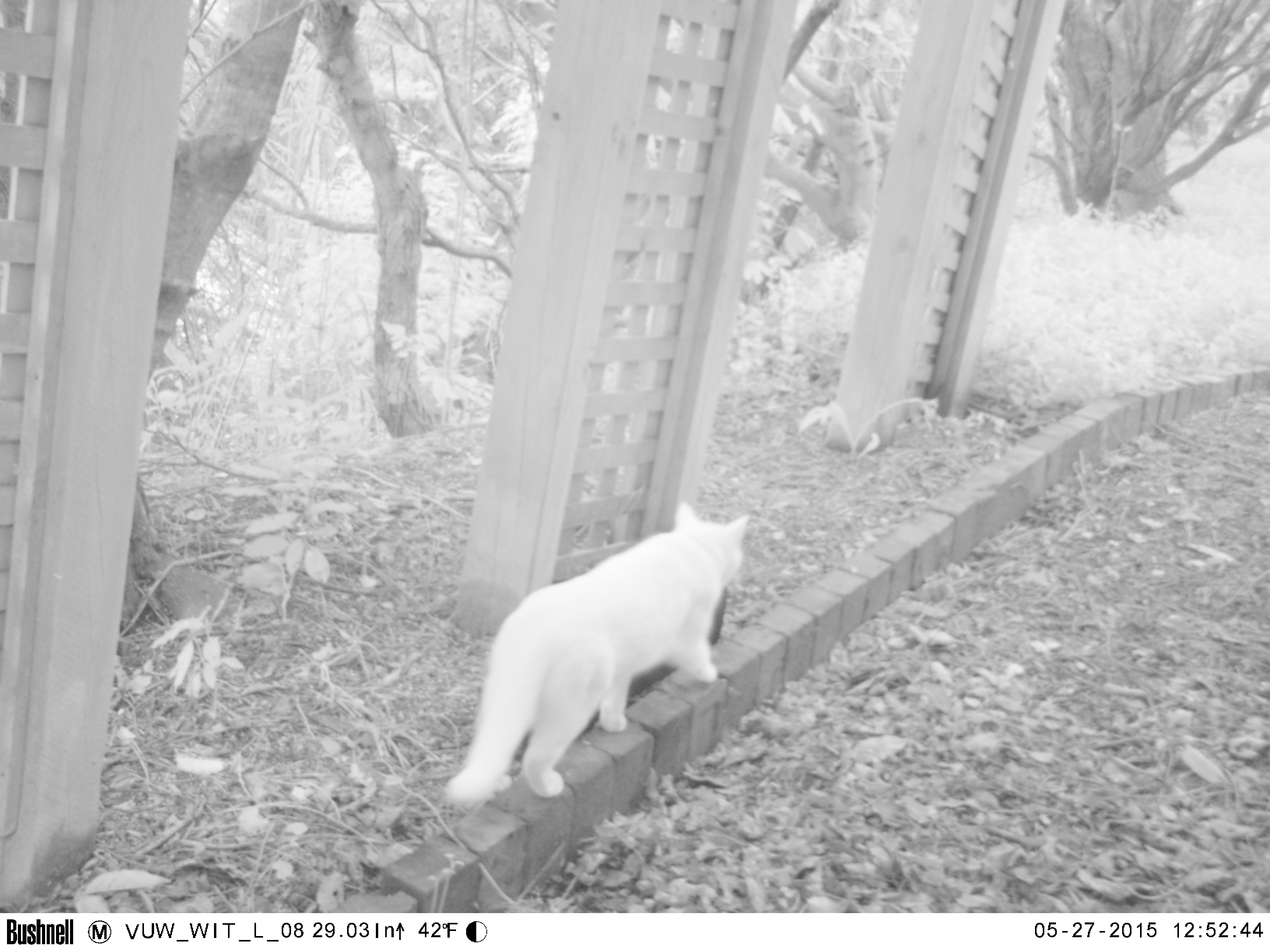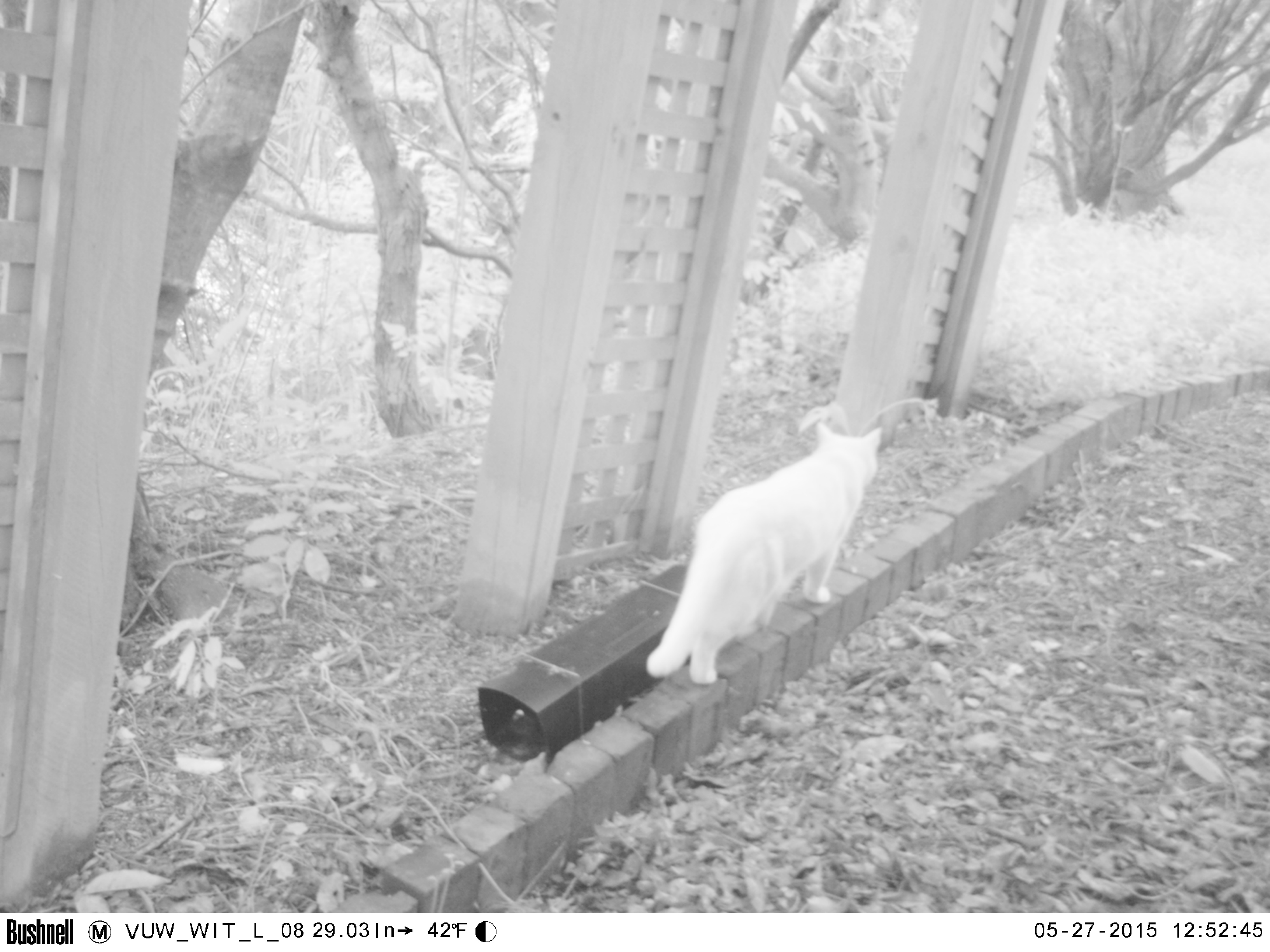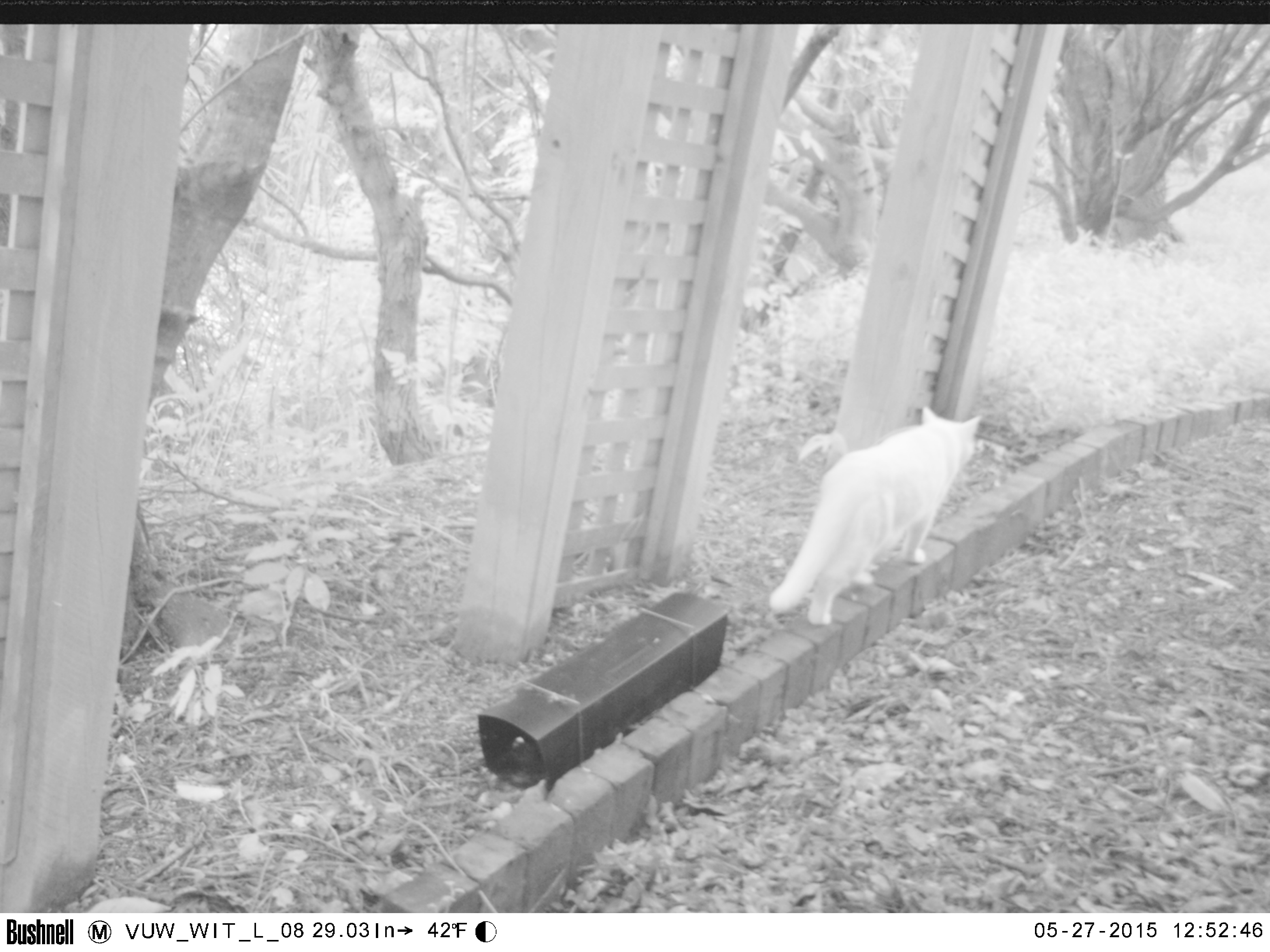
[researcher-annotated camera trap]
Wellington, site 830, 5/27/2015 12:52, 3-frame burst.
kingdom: Animalia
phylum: Chordata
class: Mammalia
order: Carnivora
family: Felidae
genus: Felis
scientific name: Felis catus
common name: cat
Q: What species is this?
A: Cat (Felis catus).